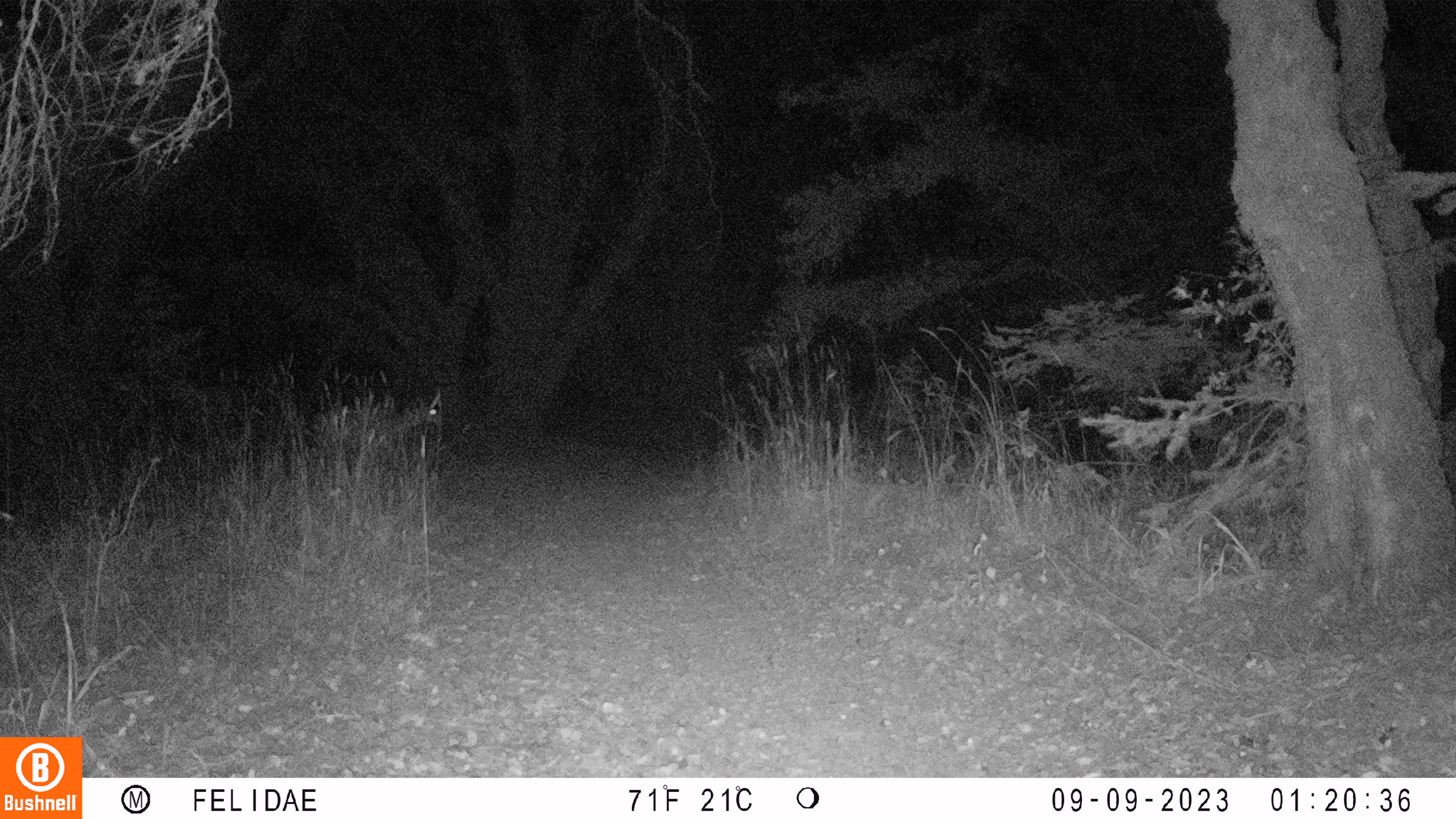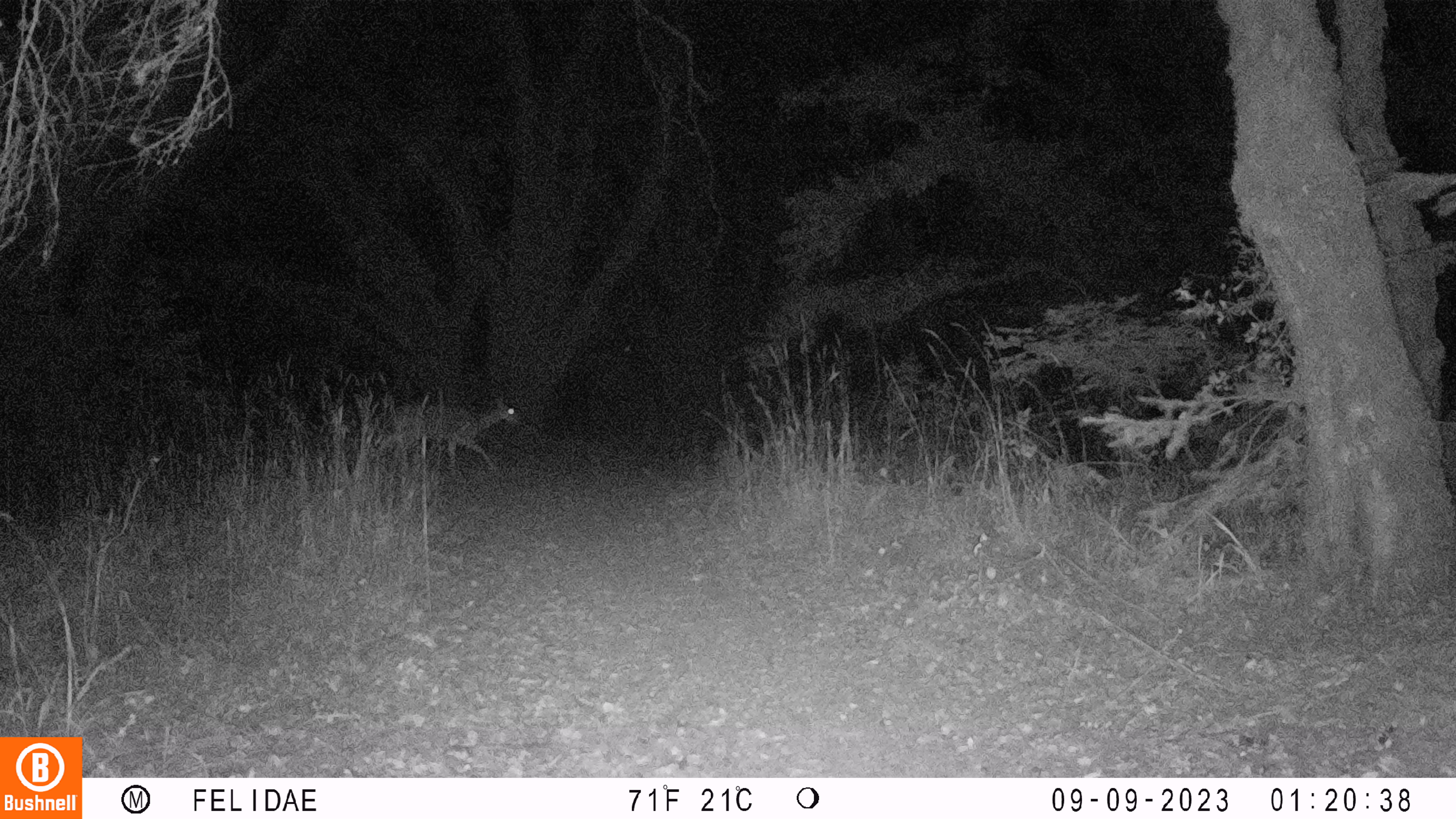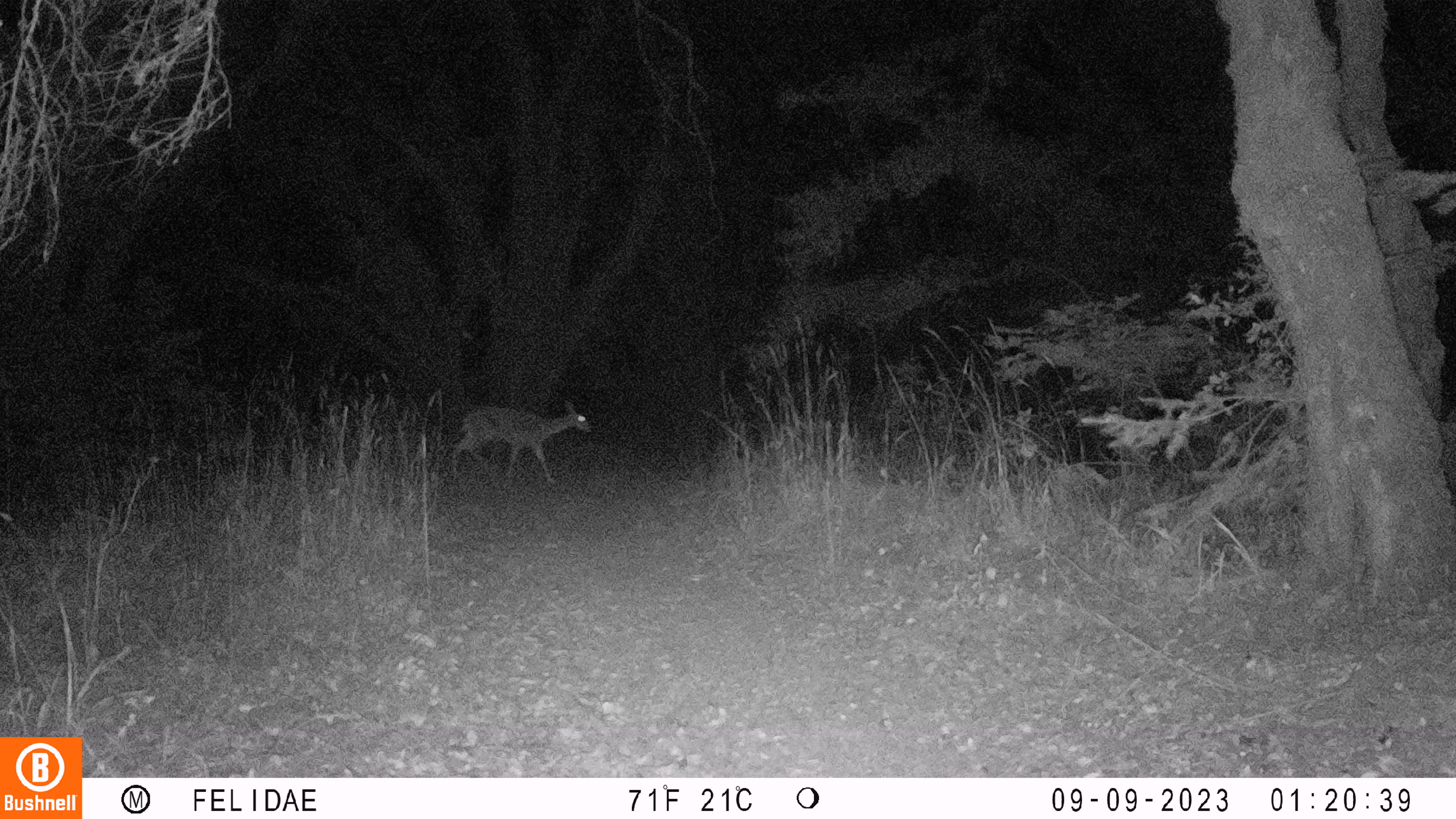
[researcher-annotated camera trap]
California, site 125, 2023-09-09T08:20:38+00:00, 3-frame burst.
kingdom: Animalia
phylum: Chordata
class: Mammalia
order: Artiodactyla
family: Cervidae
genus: Odocoileus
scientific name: Odocoileus hemionus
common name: mule deer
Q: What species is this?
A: Mule deer (Odocoileus hemionus).